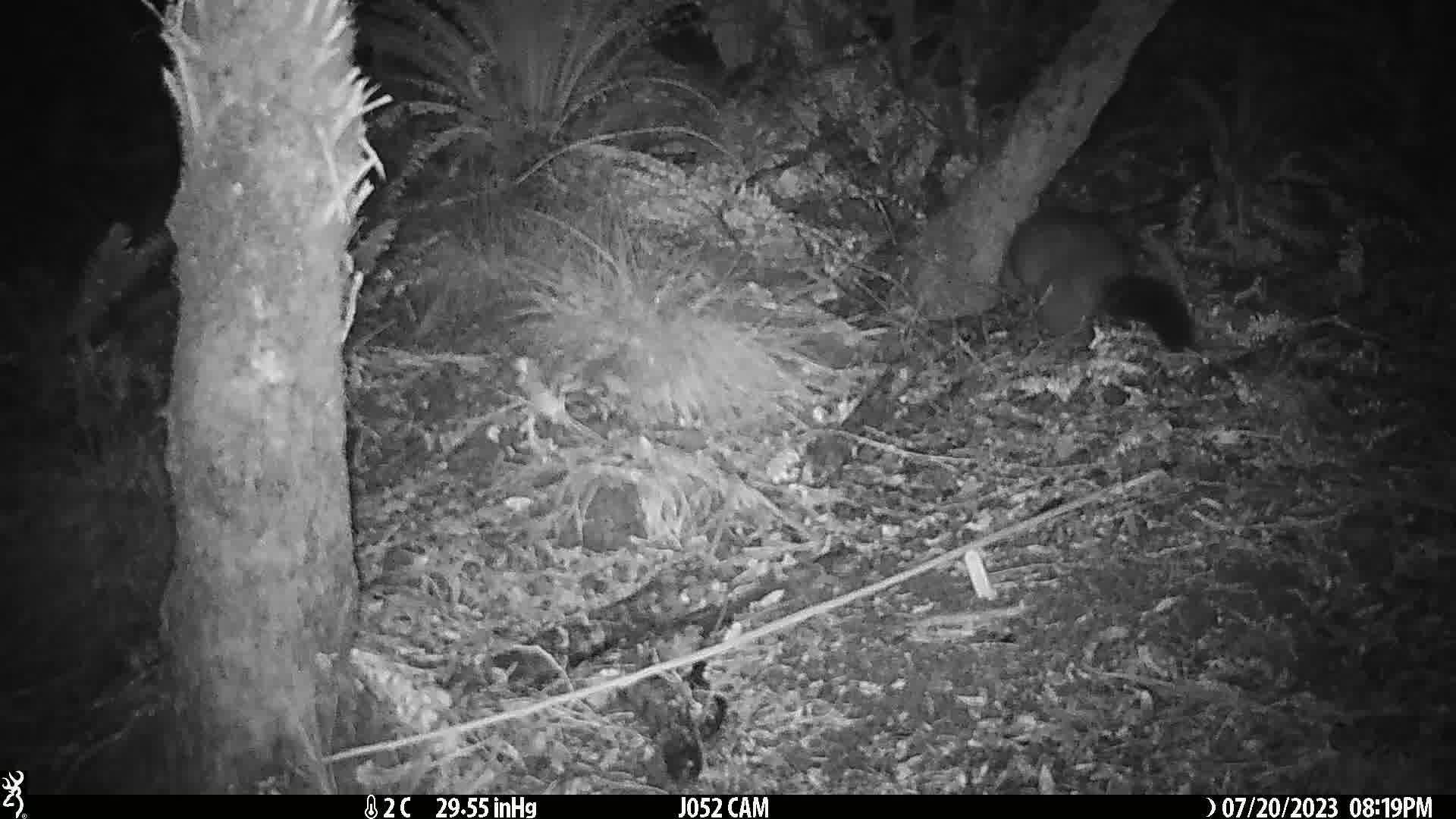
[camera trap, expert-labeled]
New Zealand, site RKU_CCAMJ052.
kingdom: Animalia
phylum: Chordata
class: Mammalia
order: Diprotodontia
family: Phalangeridae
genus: Trichosurus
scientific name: Trichosurus vulpecula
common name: common brushtail possum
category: possum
Possum (common brushtail possum) (Trichosurus vulpecula).